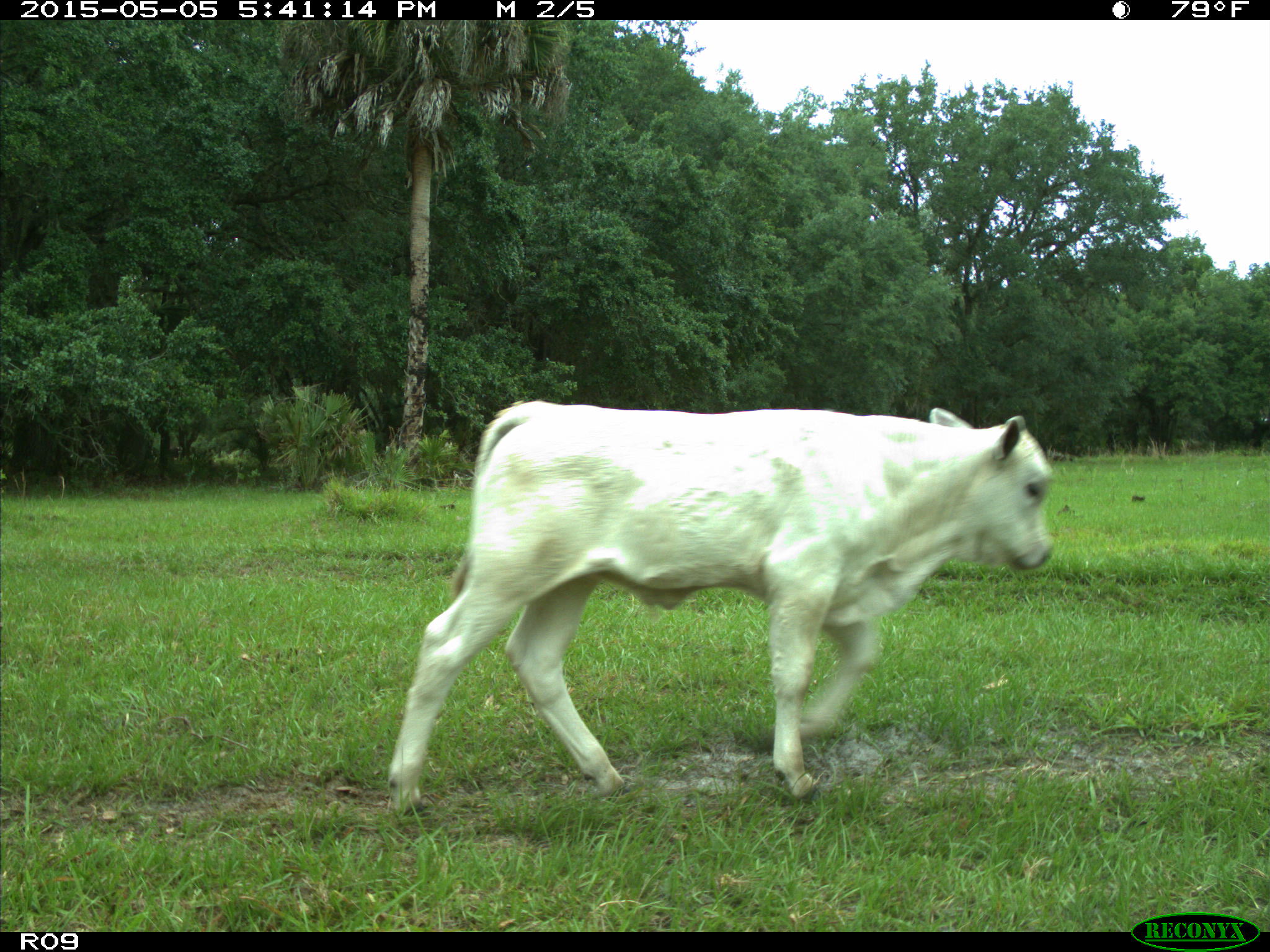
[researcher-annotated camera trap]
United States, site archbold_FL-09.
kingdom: Animalia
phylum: Chordata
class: Mammalia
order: Artiodactyla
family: Bovidae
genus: Bos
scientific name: Bos taurus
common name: domestic cow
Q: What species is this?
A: Bos taurus (domestic cow).